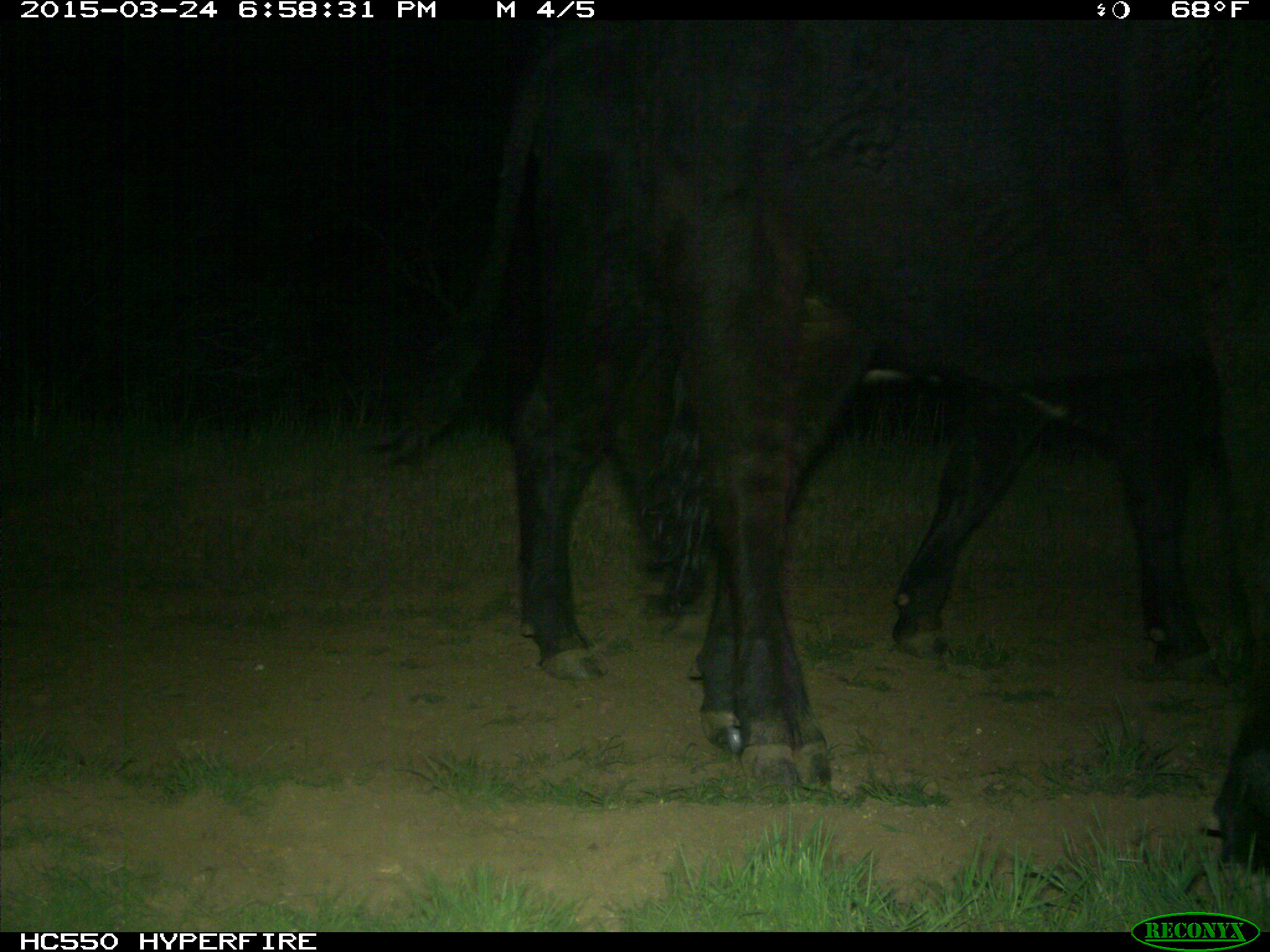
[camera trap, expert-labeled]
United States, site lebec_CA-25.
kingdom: Animalia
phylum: Chordata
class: Mammalia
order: Artiodactyla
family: Bovidae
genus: Bos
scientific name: Bos taurus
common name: domestic cow